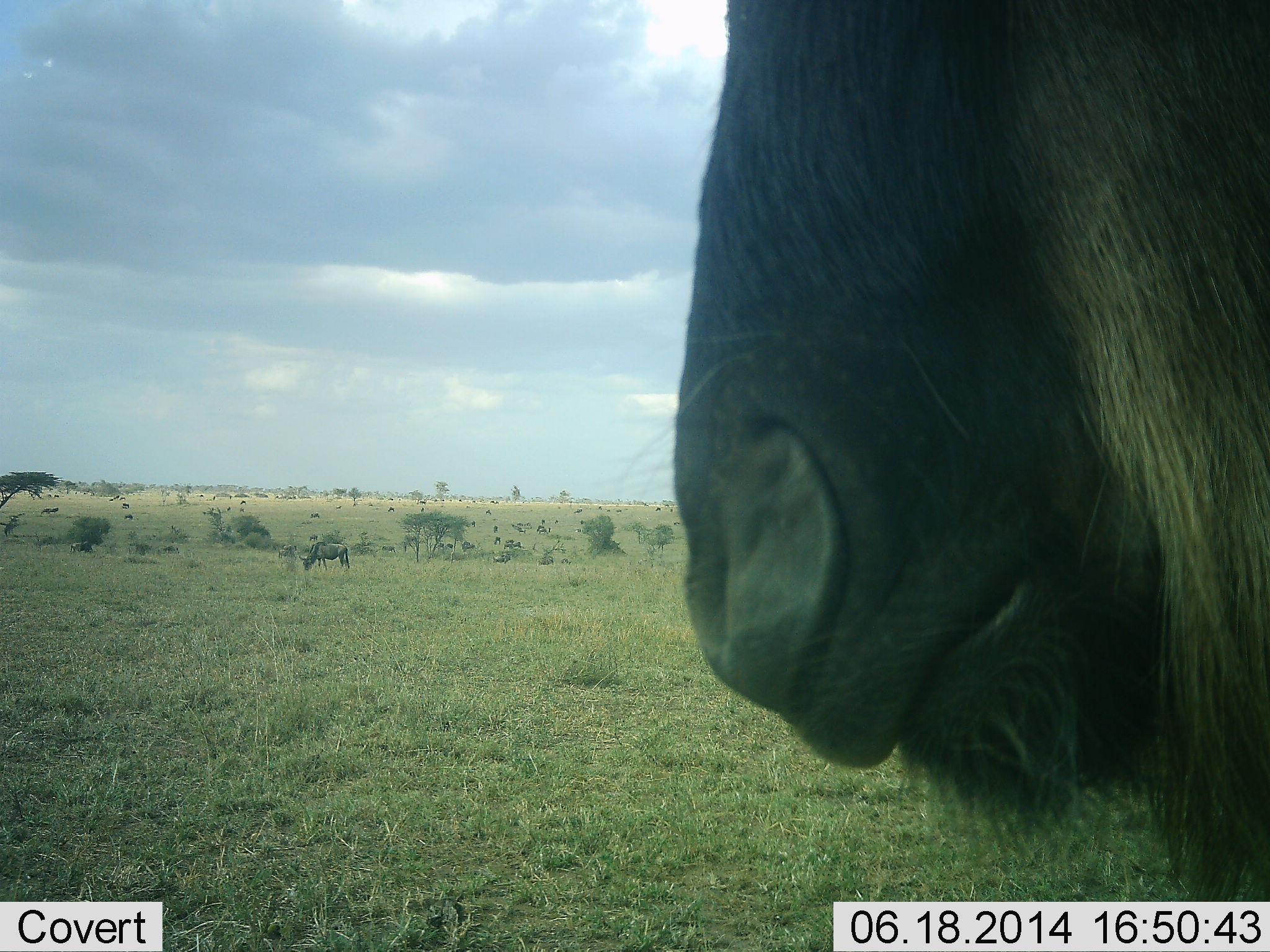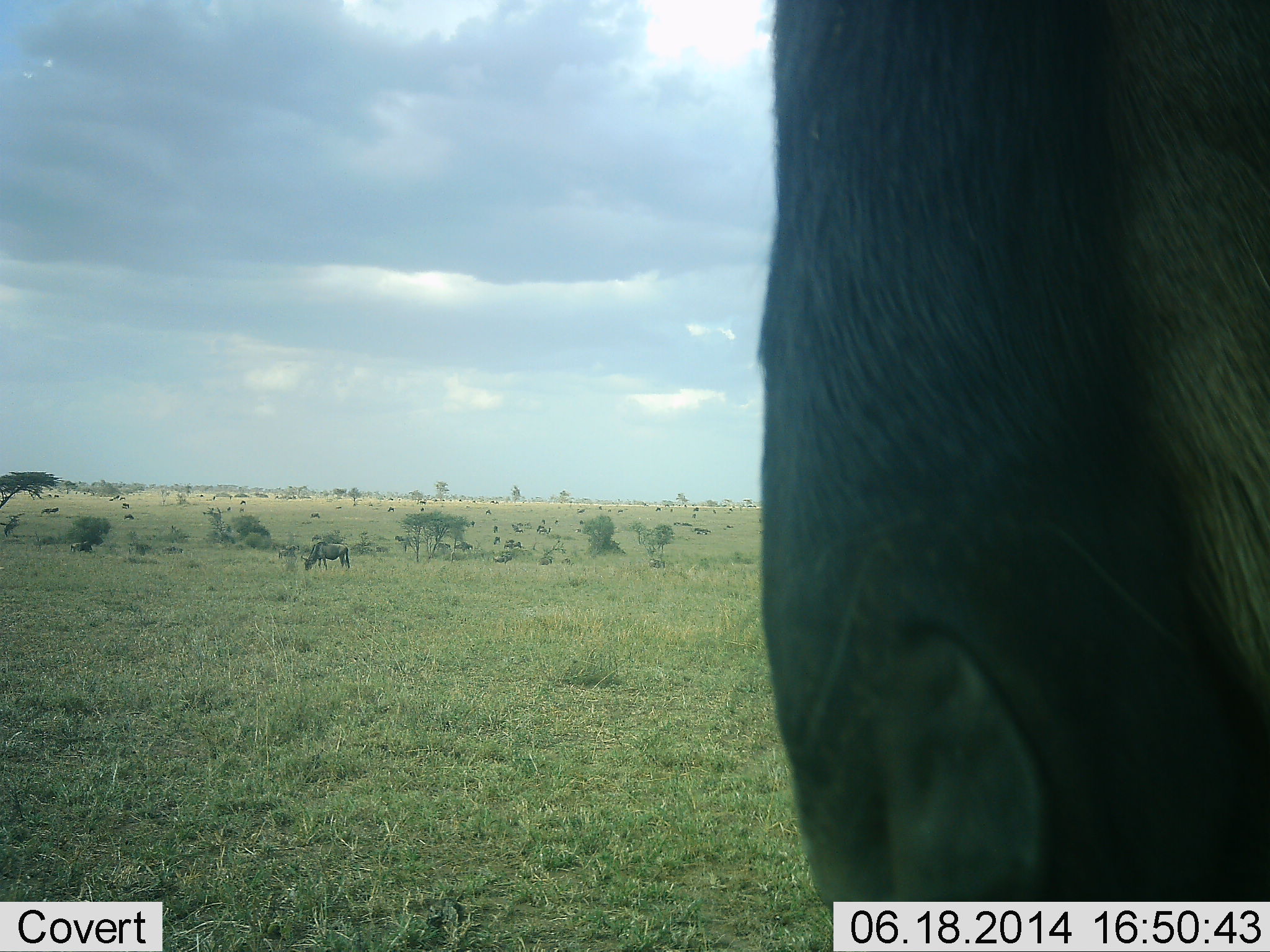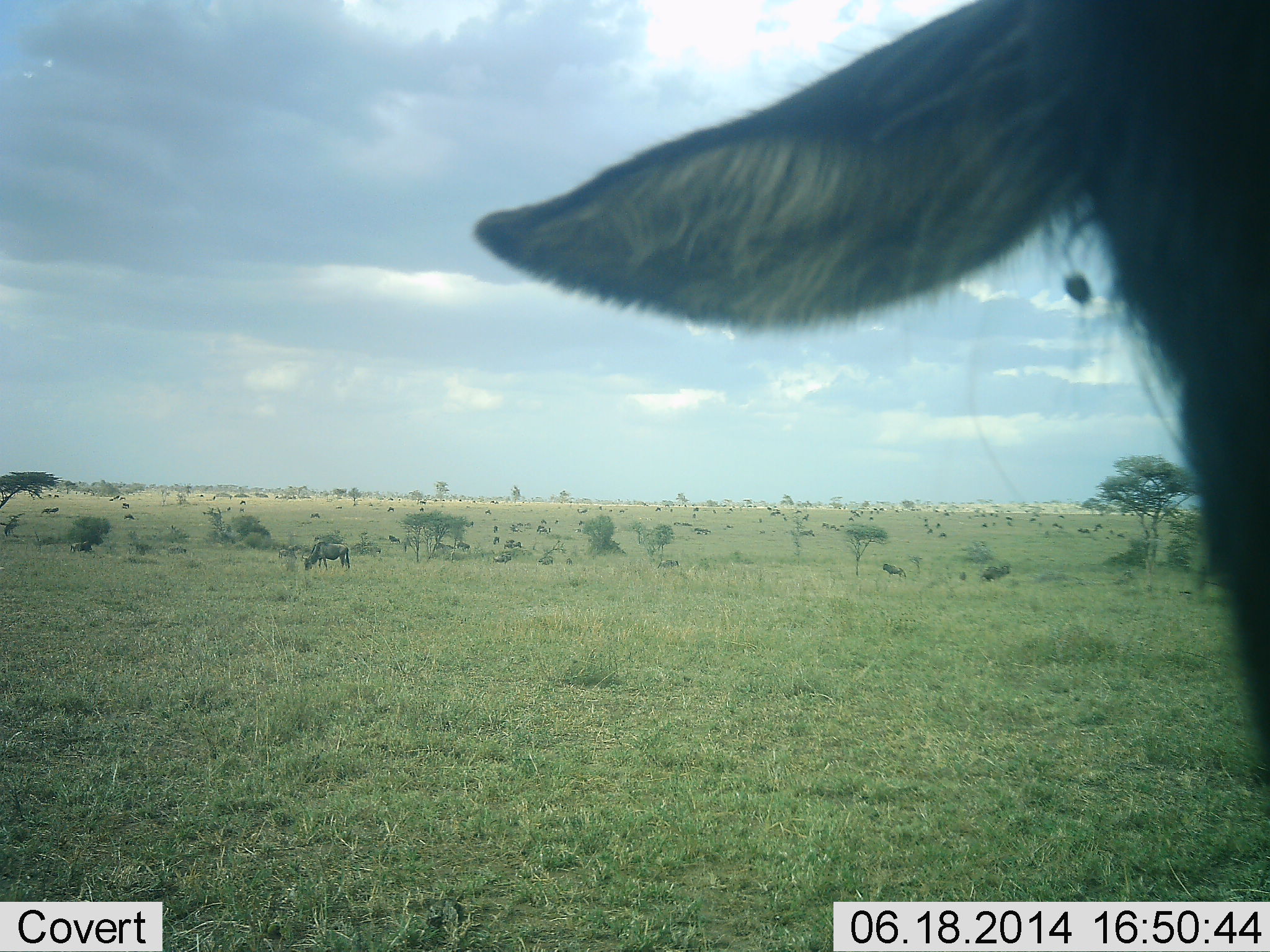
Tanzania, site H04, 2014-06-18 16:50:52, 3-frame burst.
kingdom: Animalia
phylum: Chordata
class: Mammalia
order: Artiodactyla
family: Bovidae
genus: Connochaetes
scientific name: Connochaetes taurinus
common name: blue wildebeest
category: wildebeest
Wildebeest (blue wildebeest) (Connochaetes taurinus), count 11-50. Behavior (volunteer vote fractions): standing 80%, resting 0%, moving 30%, interacting 10%. Young present (vote fraction): 0%. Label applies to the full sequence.